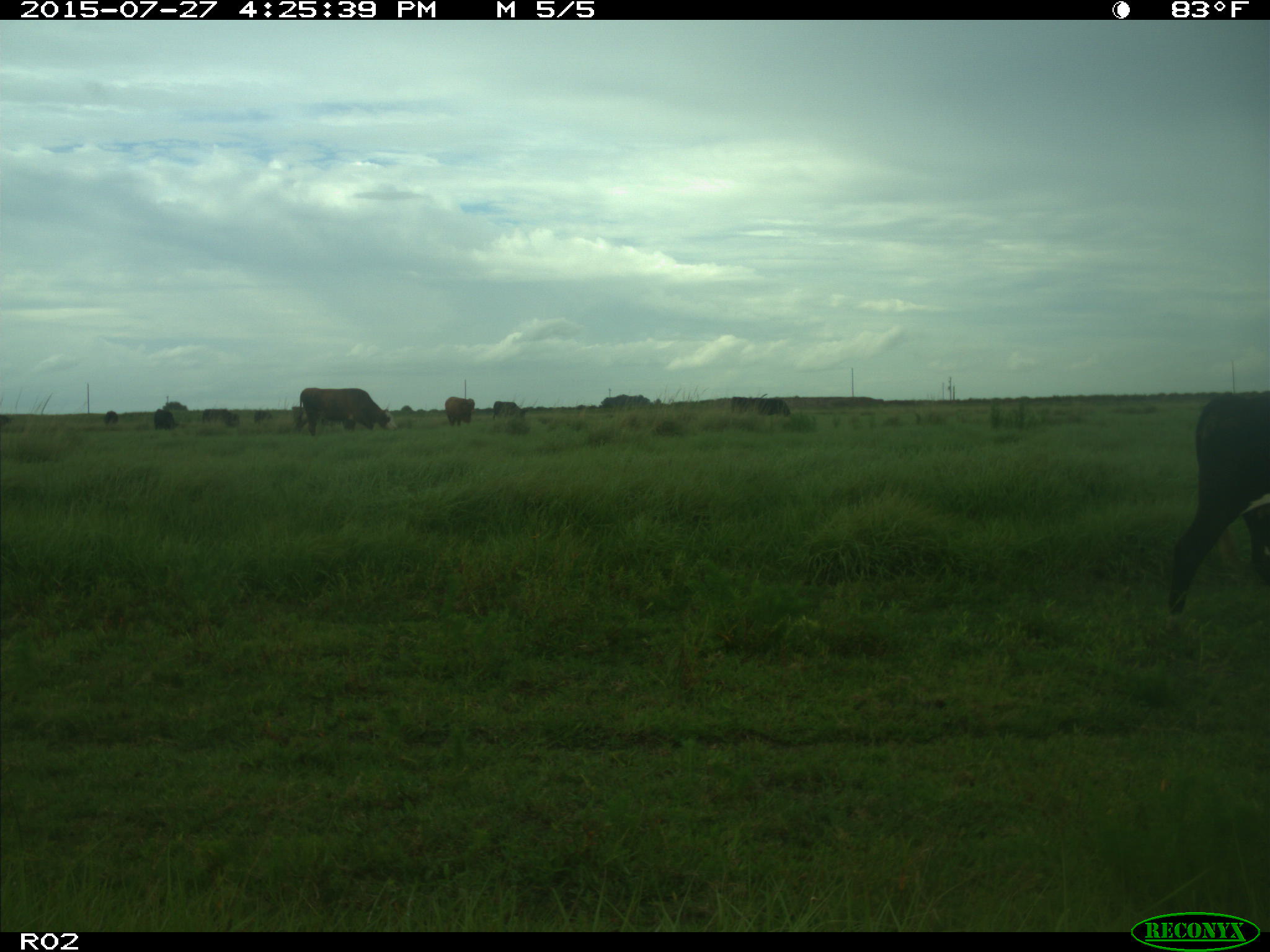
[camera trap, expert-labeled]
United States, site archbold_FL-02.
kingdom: Animalia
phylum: Chordata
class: Mammalia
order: Artiodactyla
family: Bovidae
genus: Bos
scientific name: Bos taurus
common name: domestic cow